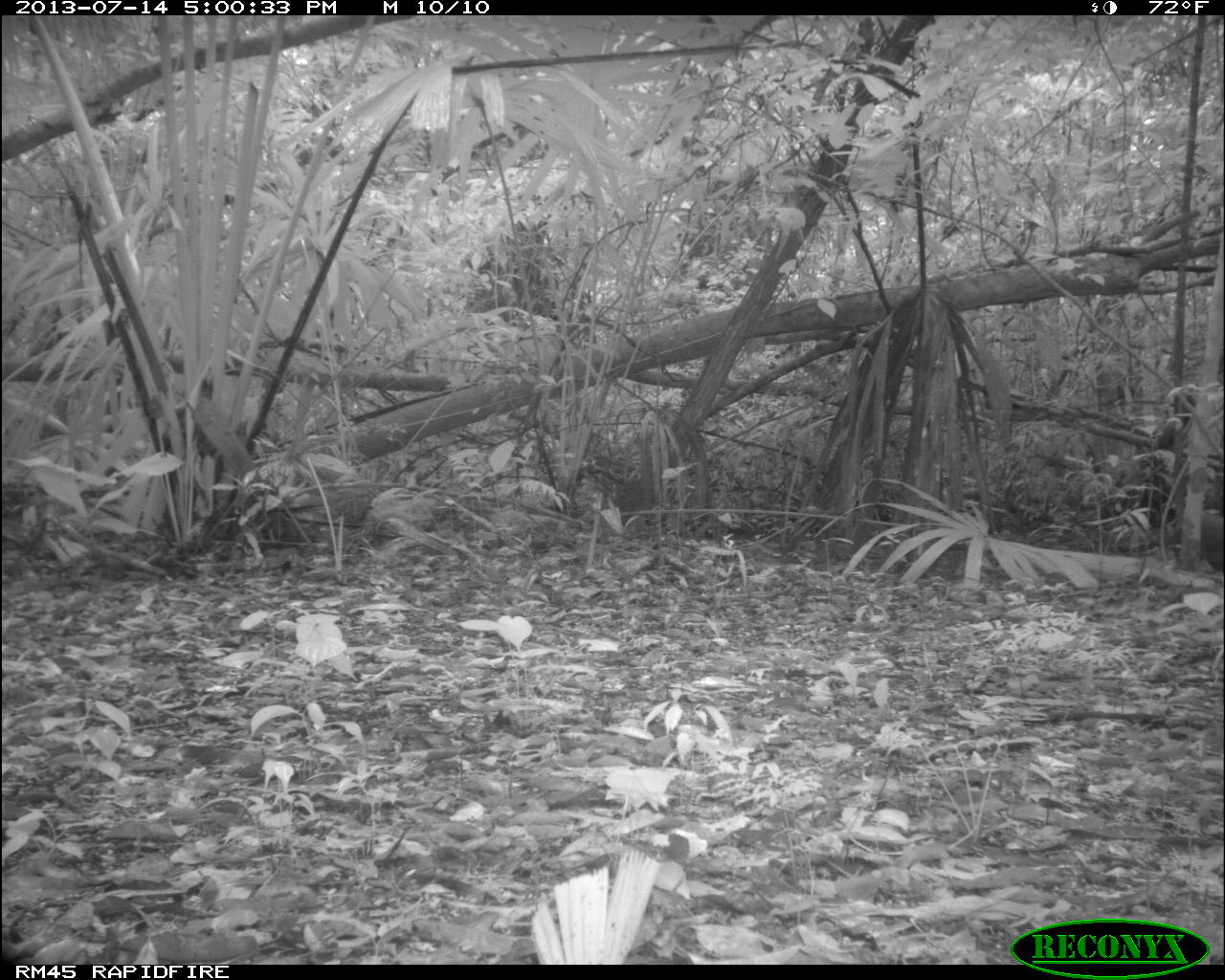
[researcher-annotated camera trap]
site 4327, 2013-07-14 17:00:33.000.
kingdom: Animalia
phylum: Chordata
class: Mammalia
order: Rodentia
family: Dasyproctidae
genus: Dasyprocta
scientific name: Dasyprocta punctata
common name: central american agouti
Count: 1.